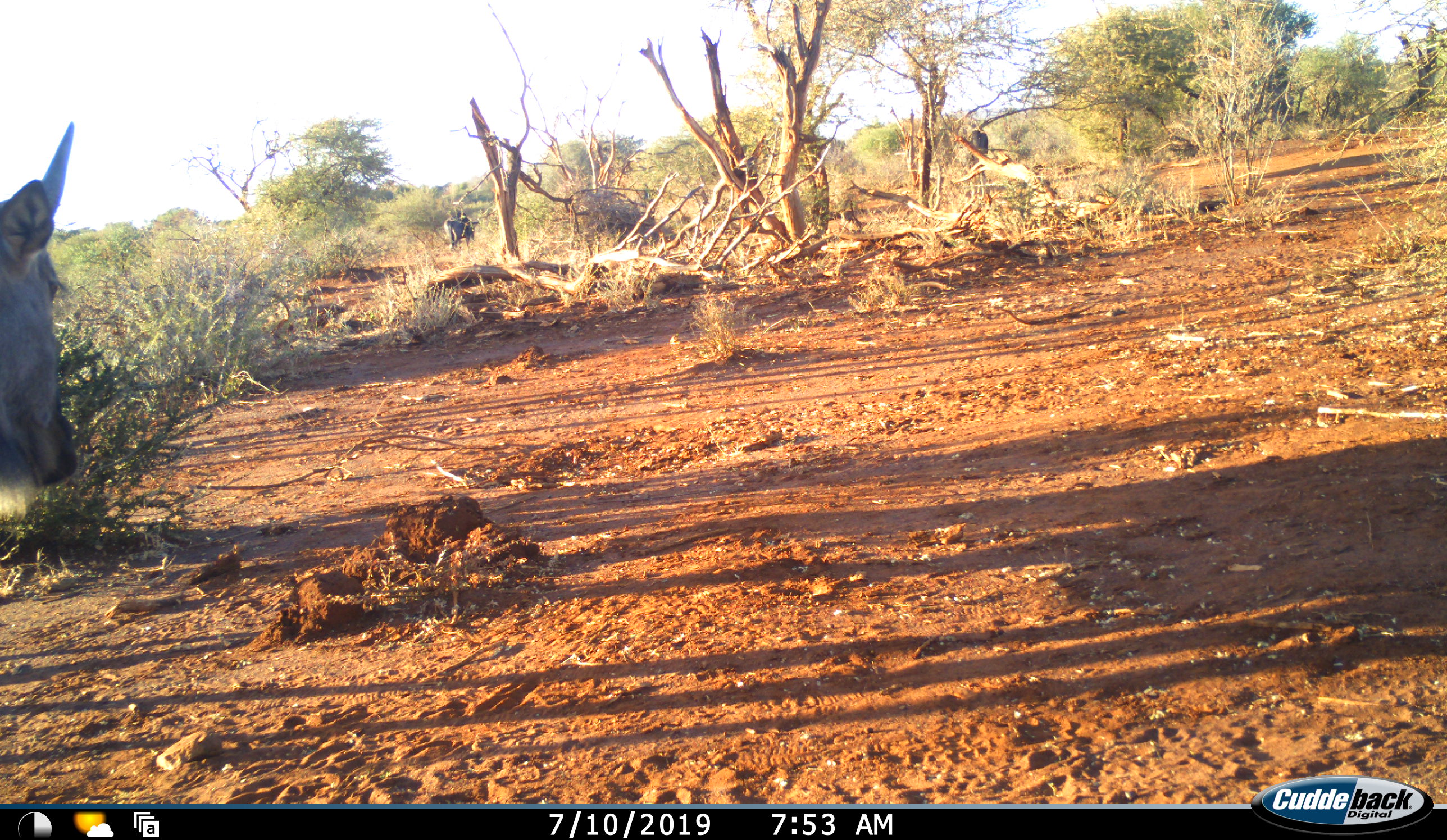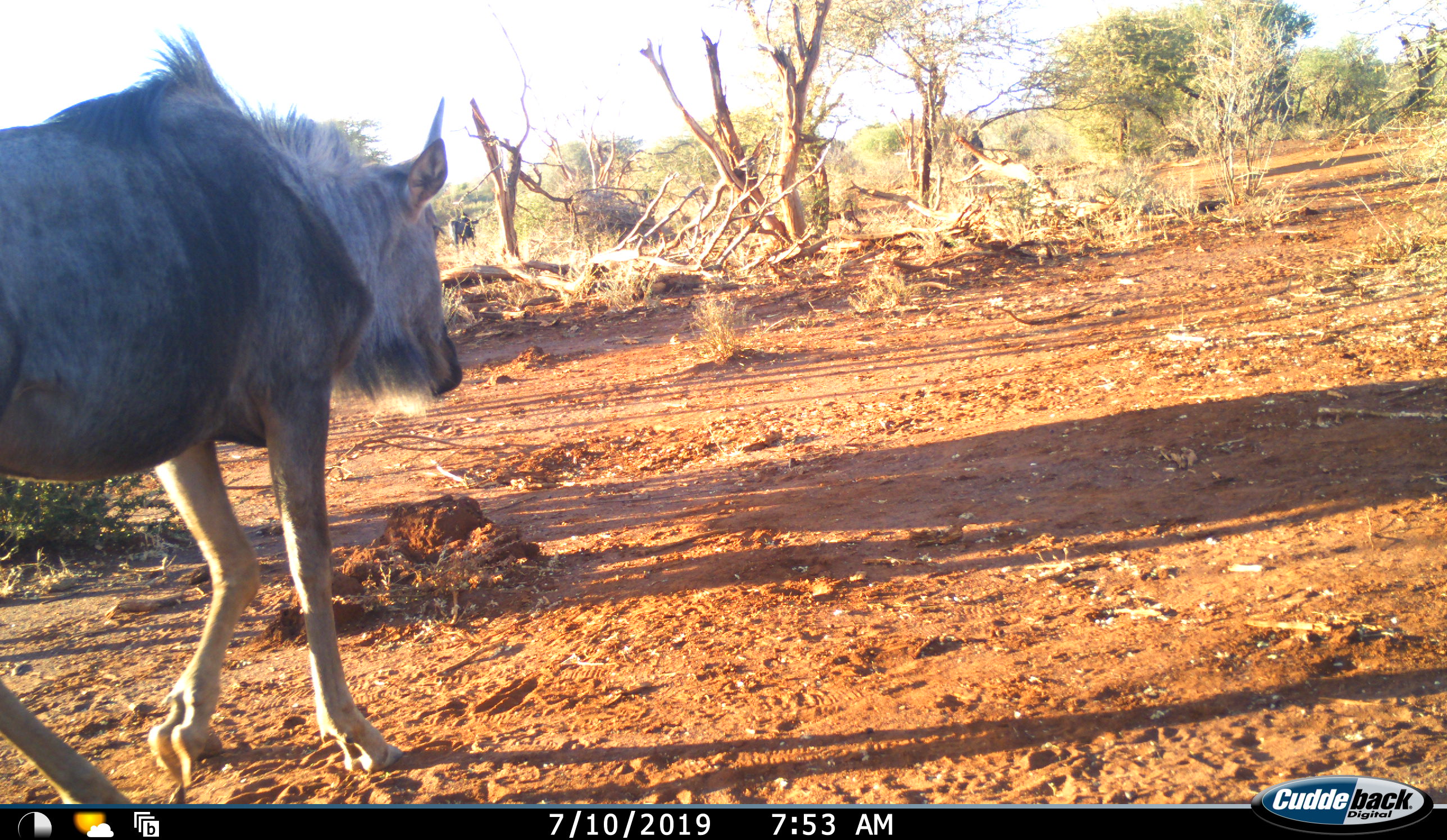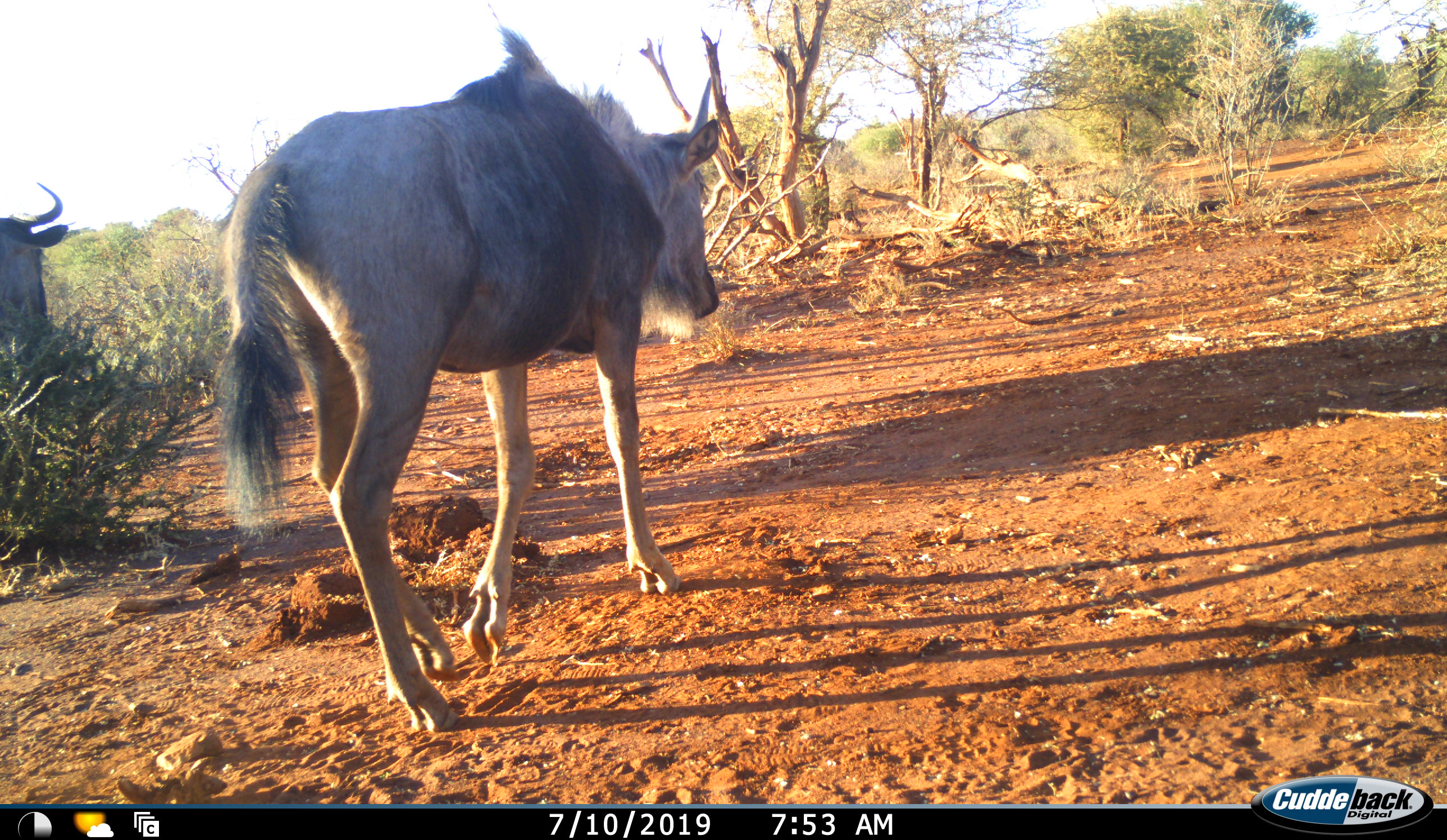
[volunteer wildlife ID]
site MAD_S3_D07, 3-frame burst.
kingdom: Animalia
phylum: Chordata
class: Mammalia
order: Artiodactyla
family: Bovidae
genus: Connochaetes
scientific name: Connochaetes taurinus taurinus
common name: blue wildebeest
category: wildebeestblue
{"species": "wildebeestblue (blue wildebeest) (Connochaetes taurinus taurinus)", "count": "2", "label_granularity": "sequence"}